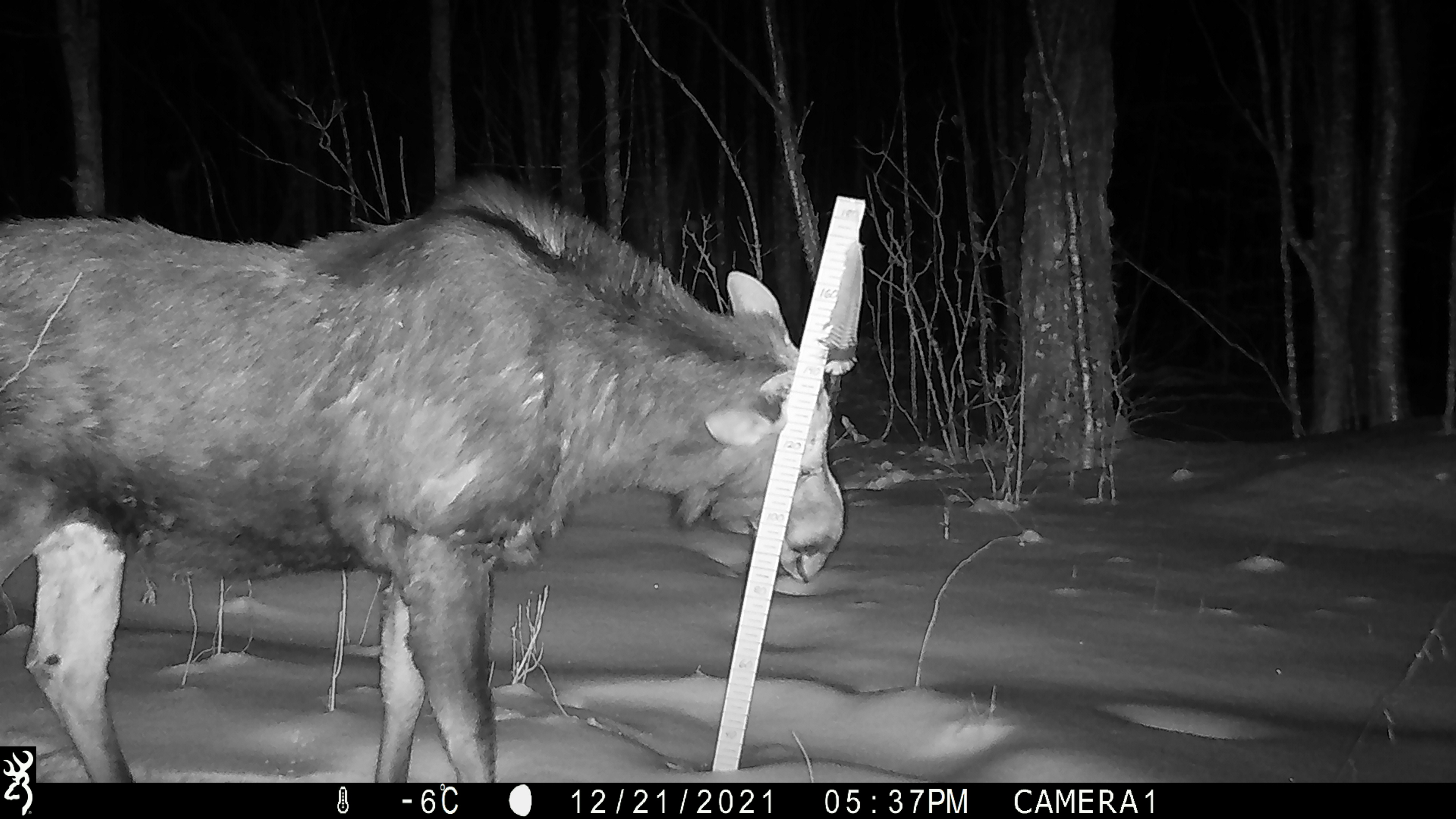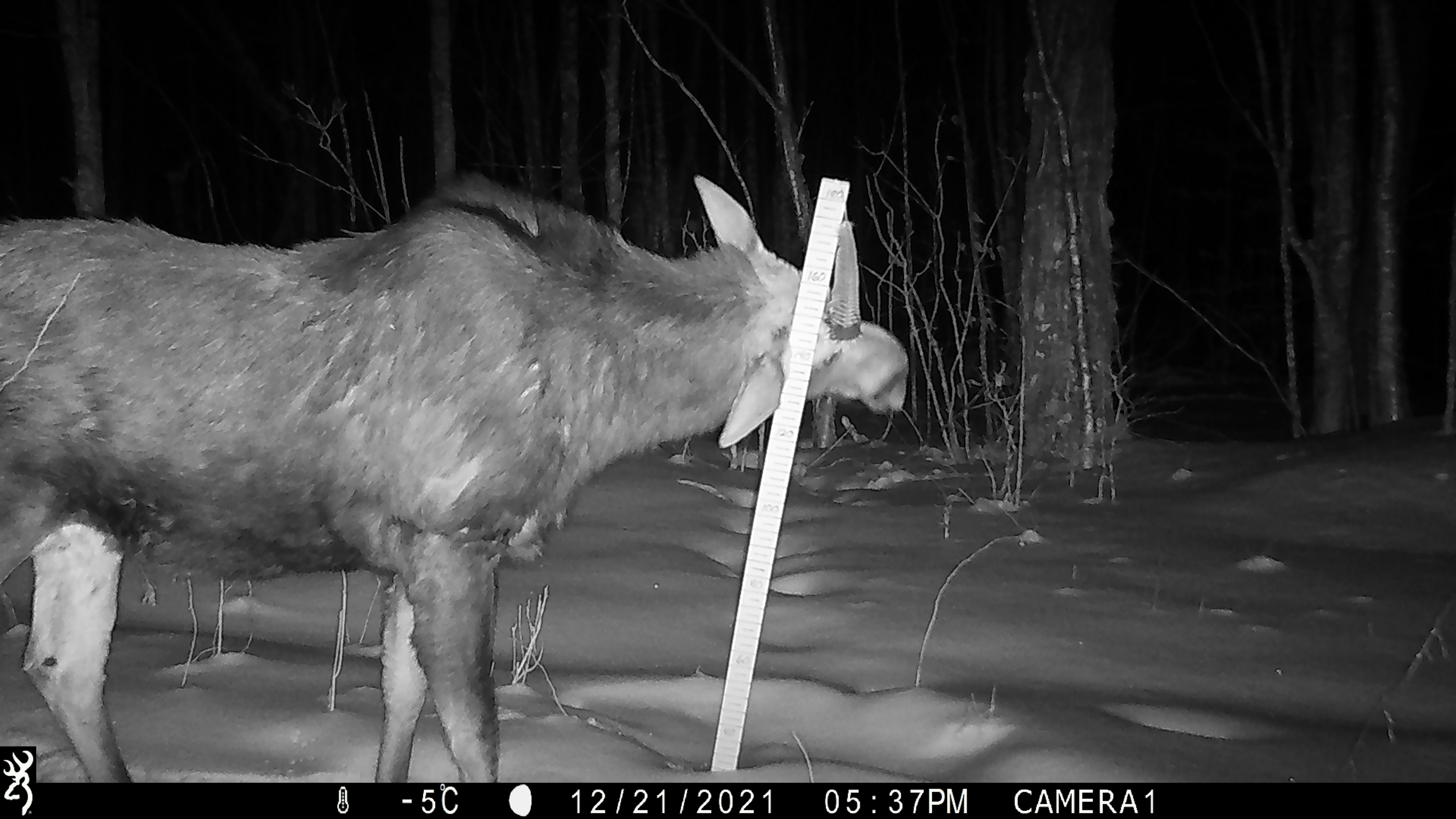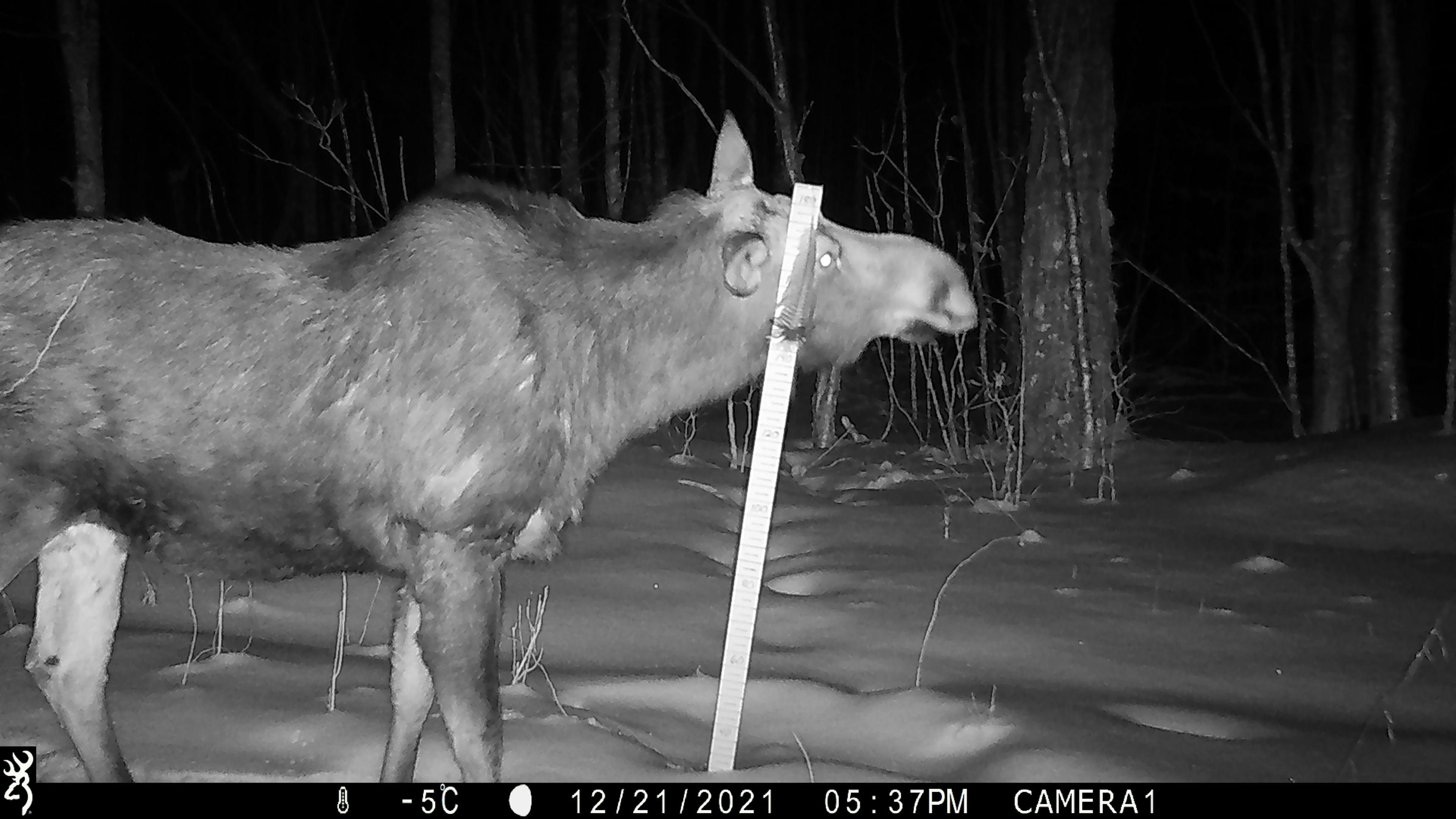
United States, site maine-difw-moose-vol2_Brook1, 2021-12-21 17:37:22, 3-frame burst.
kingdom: Animalia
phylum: Chordata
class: Mammalia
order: Artiodactyla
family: Cervidae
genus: Alces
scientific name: Alces alces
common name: moose